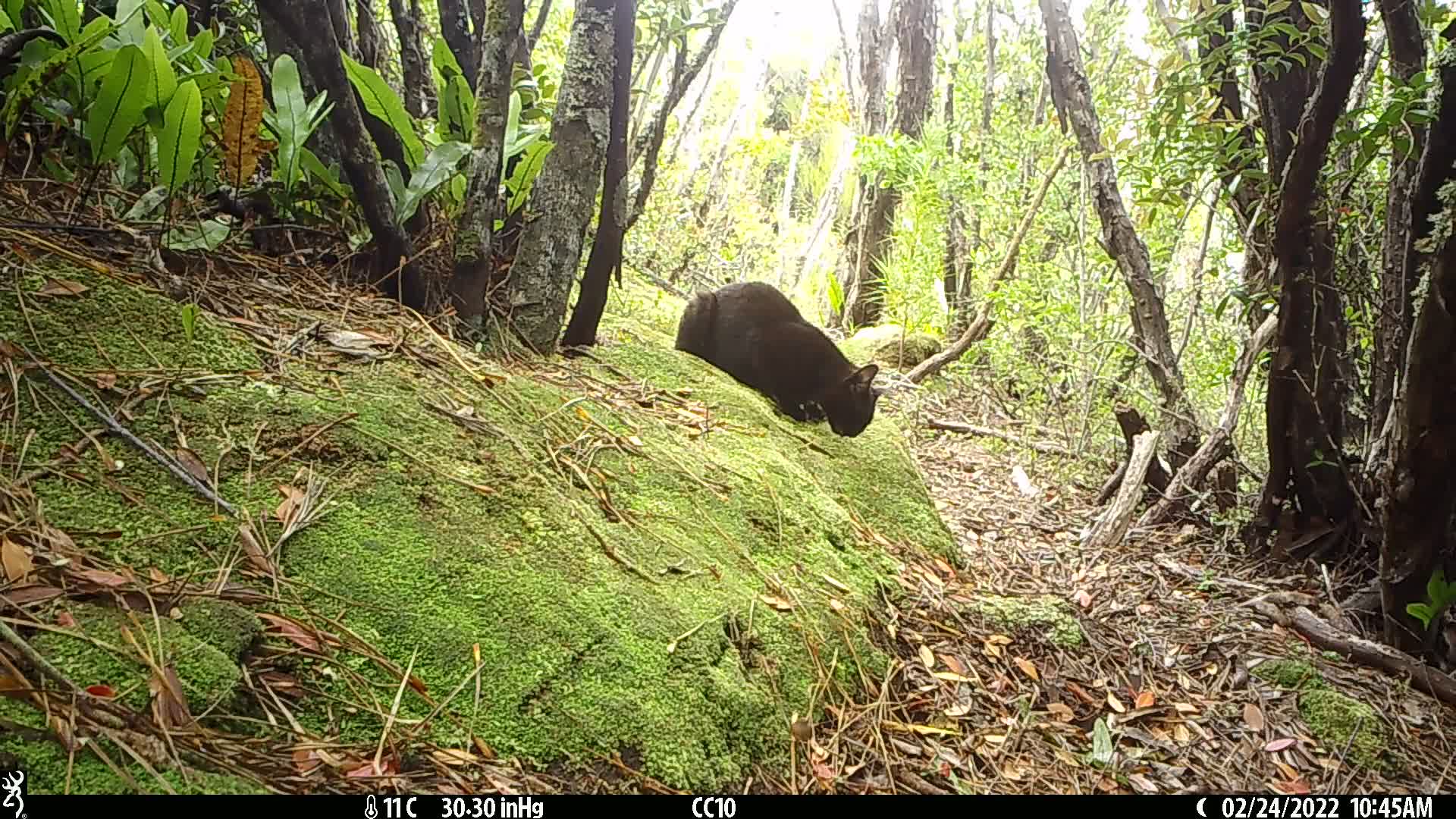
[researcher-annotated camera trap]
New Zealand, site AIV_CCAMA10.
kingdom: Animalia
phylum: Chordata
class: Mammalia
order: Carnivora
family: Felidae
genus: Felis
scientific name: Felis catus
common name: domestic cat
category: cat